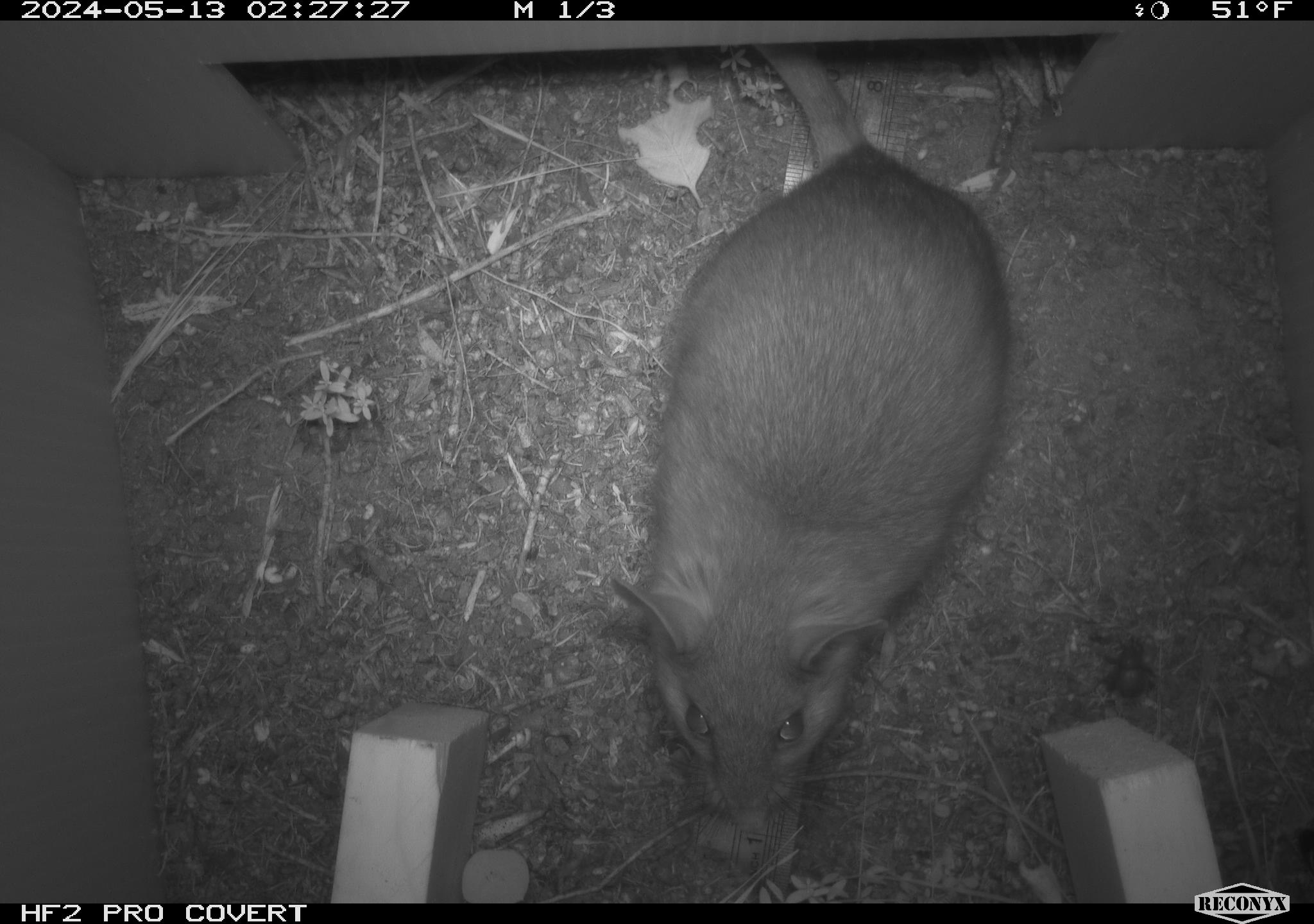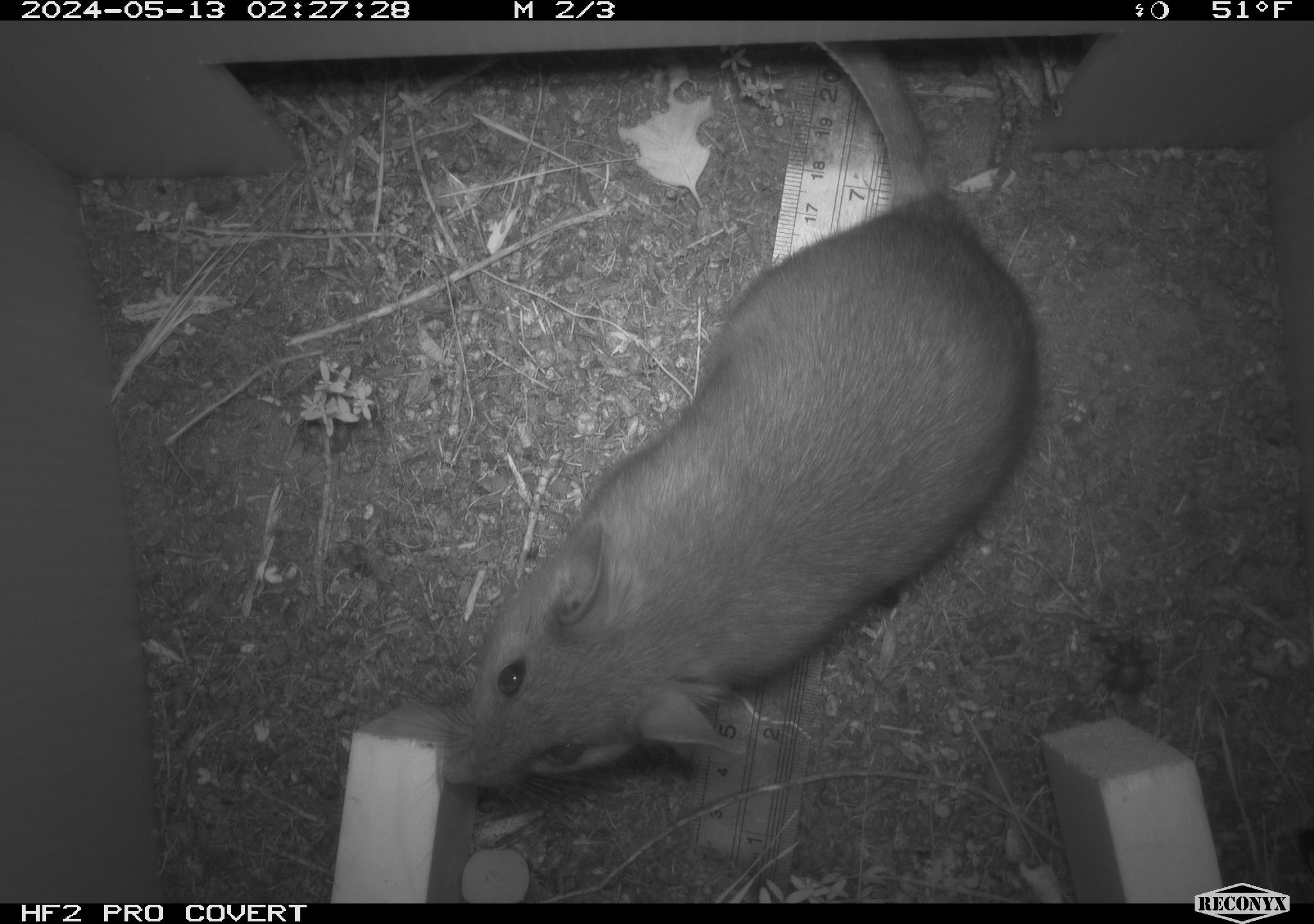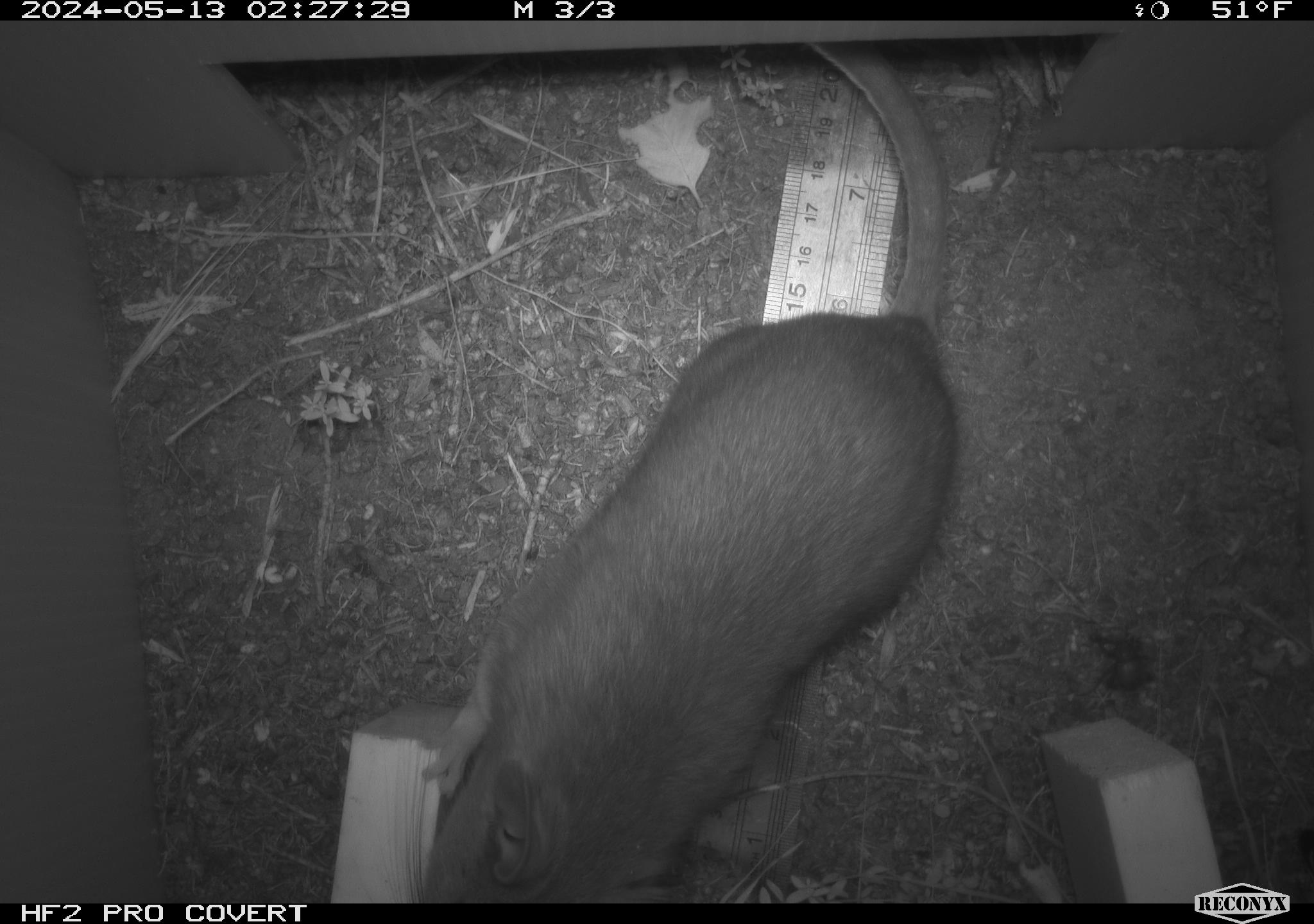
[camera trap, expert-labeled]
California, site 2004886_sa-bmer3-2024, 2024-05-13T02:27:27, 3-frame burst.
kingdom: Animalia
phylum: Chordata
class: Mammalia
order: Rodentia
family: Muridae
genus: Rattus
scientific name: Rattus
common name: rat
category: rattus species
Rattus species (rat) (Rattus).